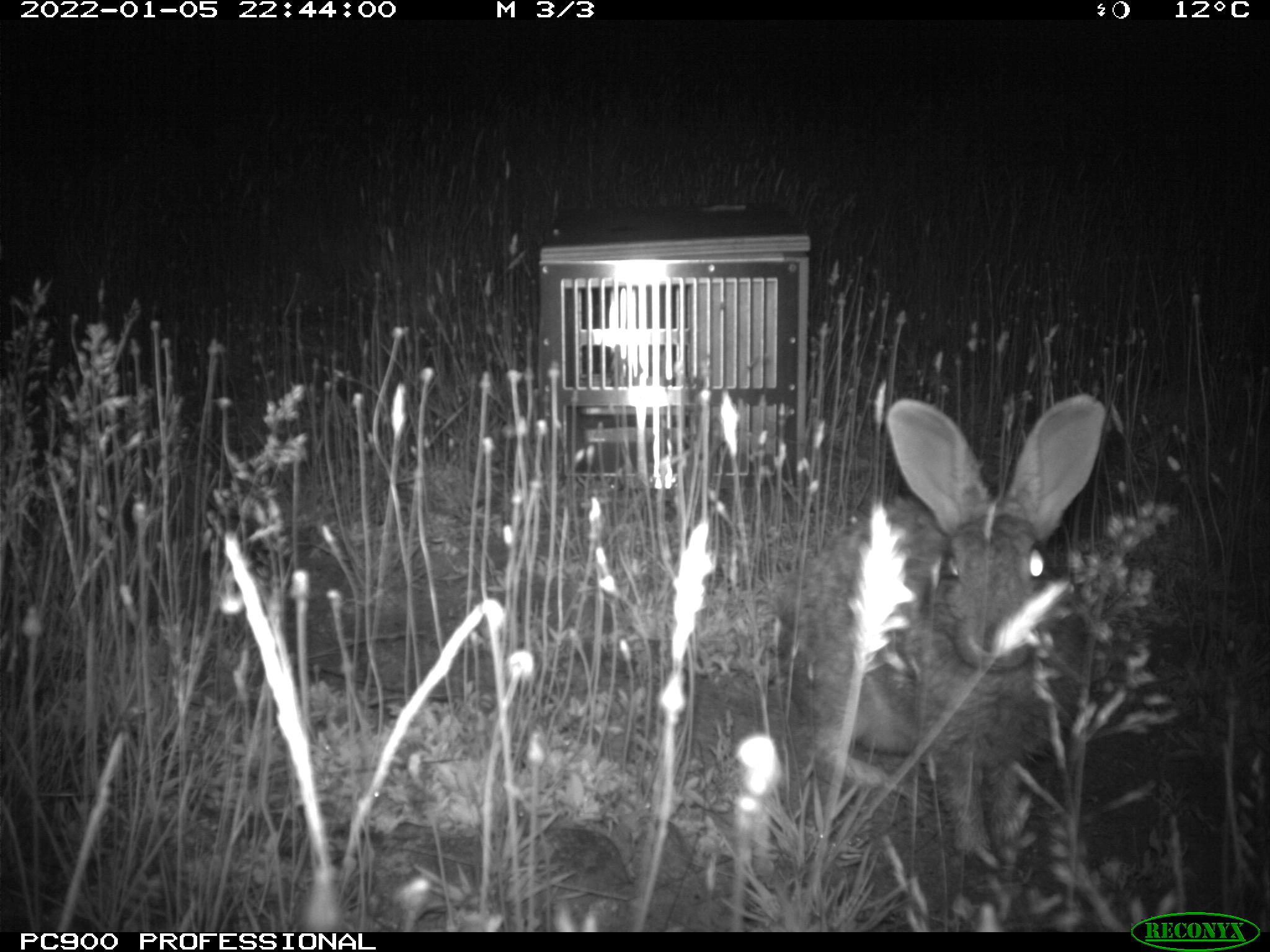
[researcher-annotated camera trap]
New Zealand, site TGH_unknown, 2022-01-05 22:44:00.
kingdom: Animalia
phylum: Chordata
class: Mammalia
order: Lagomorpha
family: Leporidae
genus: Oryctolagus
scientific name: Oryctolagus cuniculus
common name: european rabbit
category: rabbit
Rabbit (european rabbit) (Oryctolagus cuniculus).